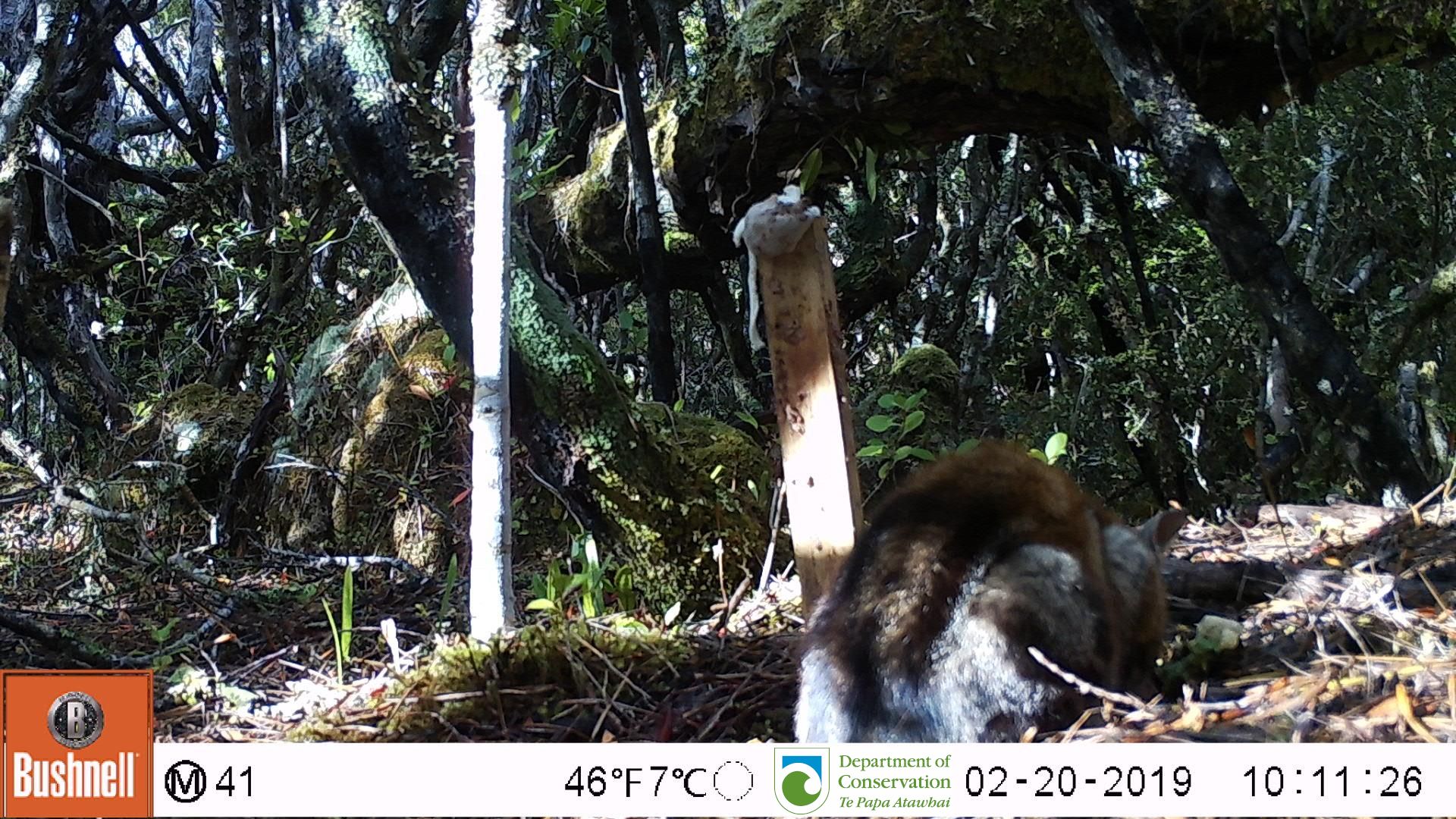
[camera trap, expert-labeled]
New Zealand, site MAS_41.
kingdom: Animalia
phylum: Chordata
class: Mammalia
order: Carnivora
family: Felidae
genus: Felis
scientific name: Felis catus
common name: domestic cat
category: cat